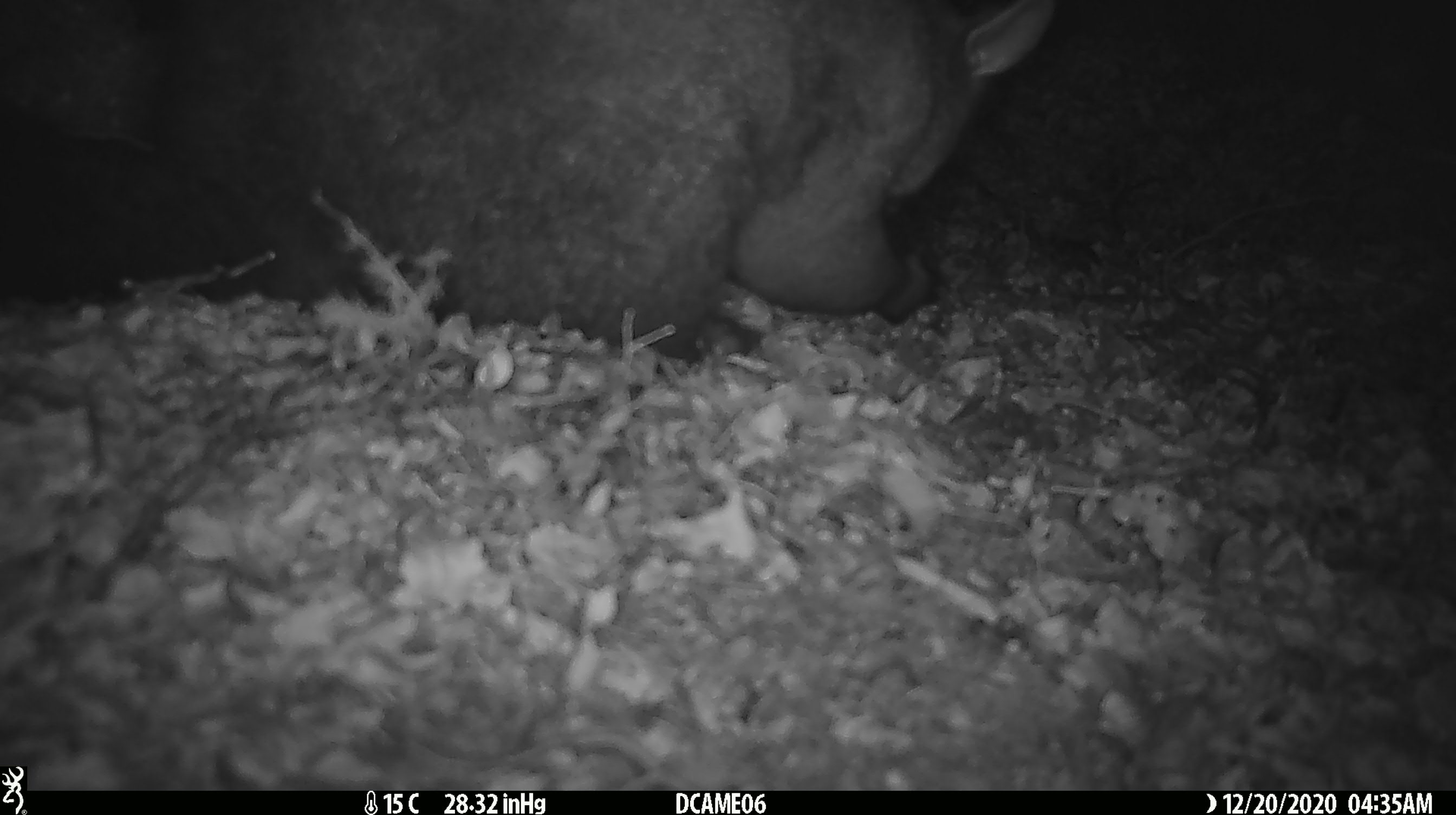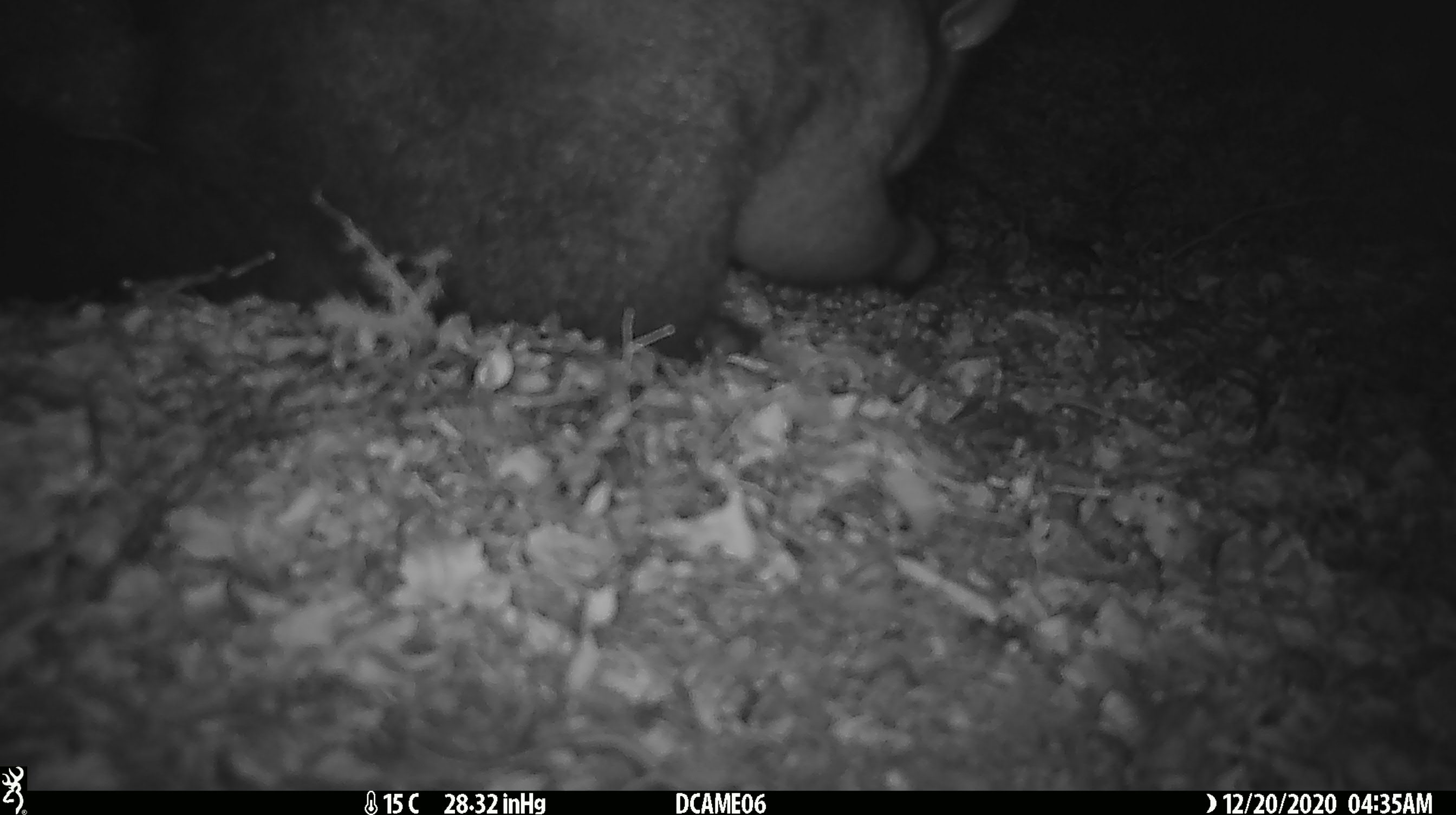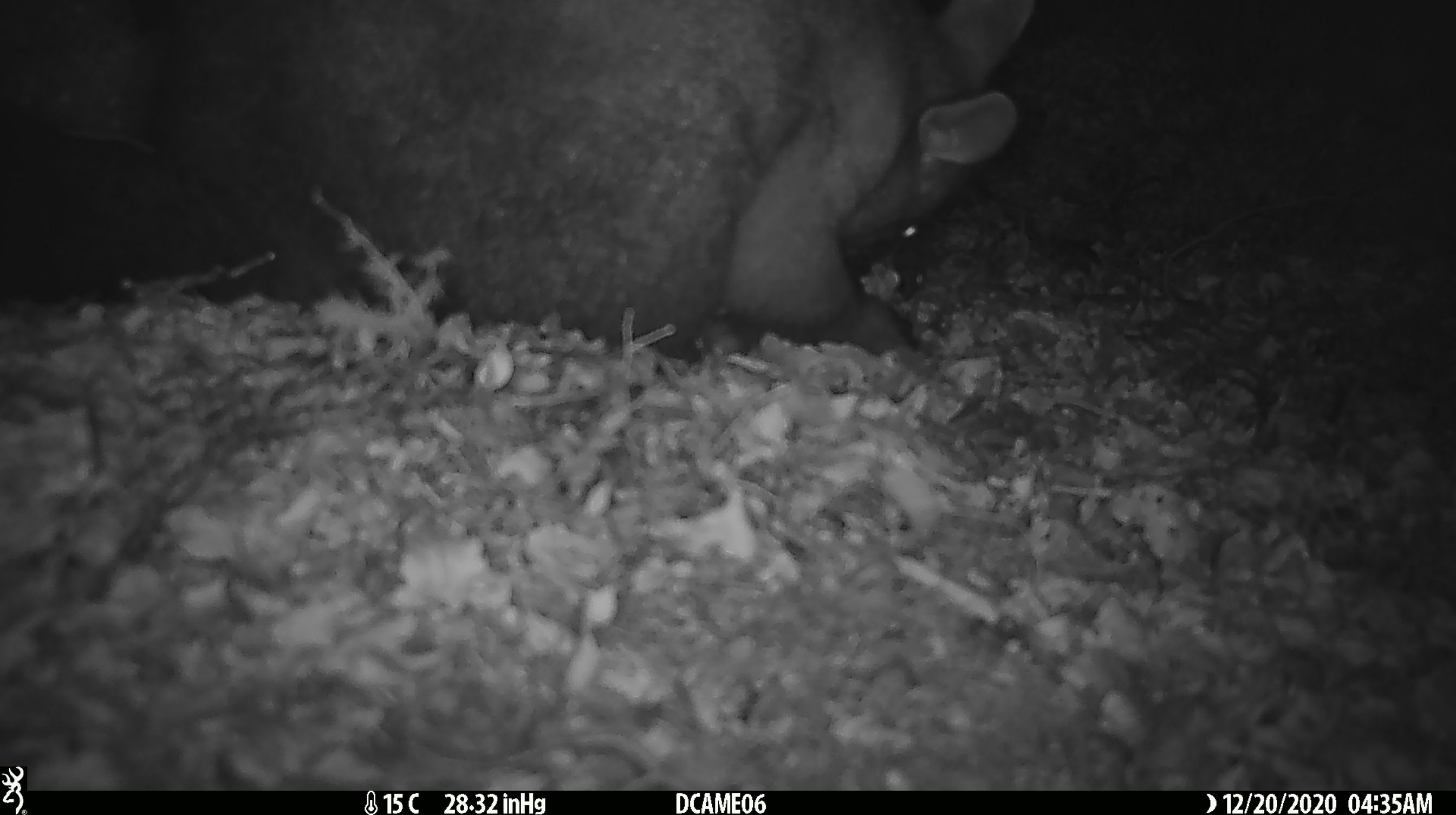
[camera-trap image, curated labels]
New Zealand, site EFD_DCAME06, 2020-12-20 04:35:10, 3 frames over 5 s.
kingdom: Animalia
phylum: Chordata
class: Mammalia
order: Diprotodontia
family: Phalangeridae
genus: Trichosurus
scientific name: Trichosurus vulpecula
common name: common brushtail possum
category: possum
Possum (common brushtail possum) (Trichosurus vulpecula).